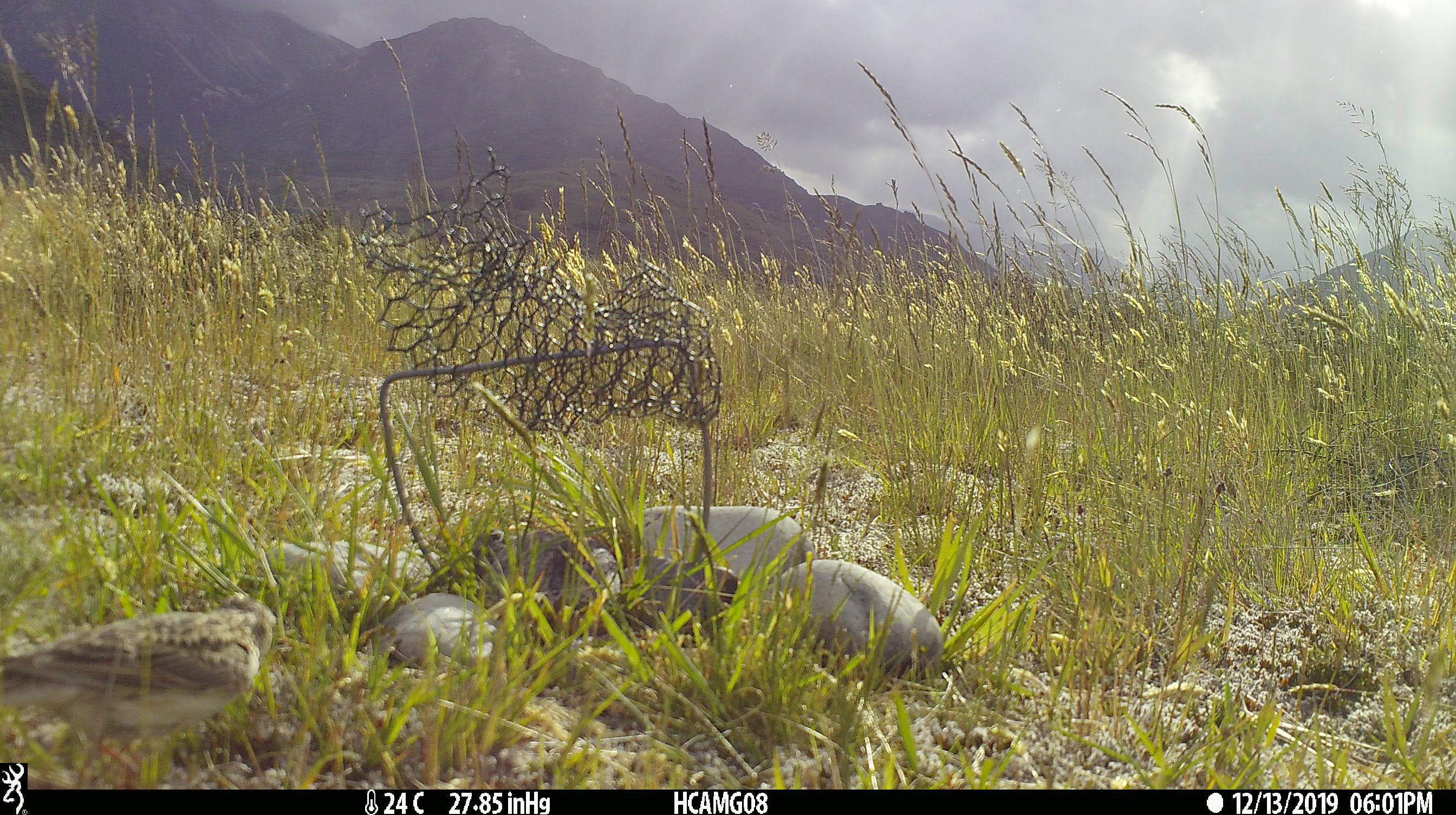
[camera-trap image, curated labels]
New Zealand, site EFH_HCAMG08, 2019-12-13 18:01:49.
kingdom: Animalia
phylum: Chordata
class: Aves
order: Passeriformes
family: Motacillidae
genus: Anthus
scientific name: Anthus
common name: pipit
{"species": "pipit (Anthus)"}